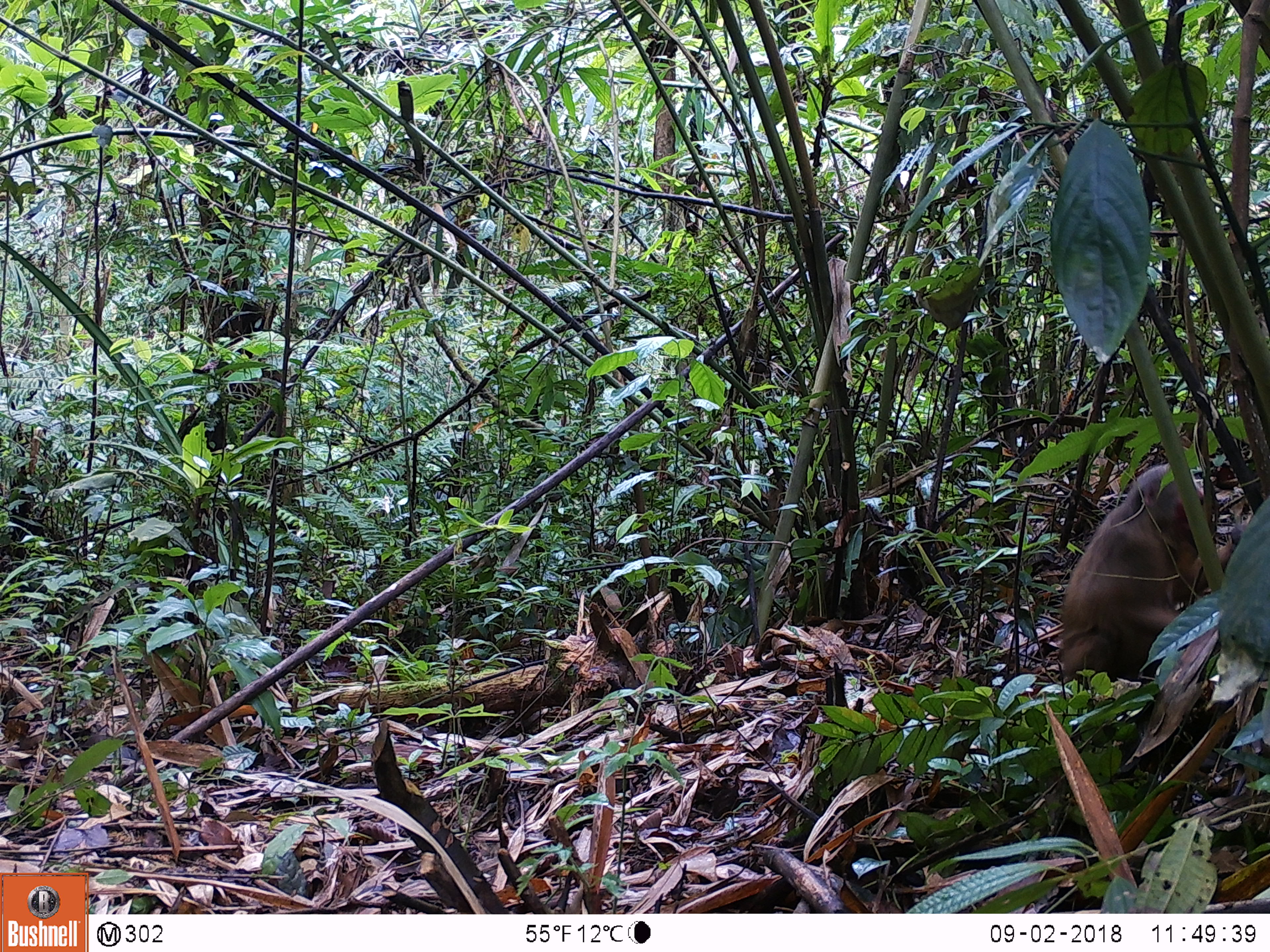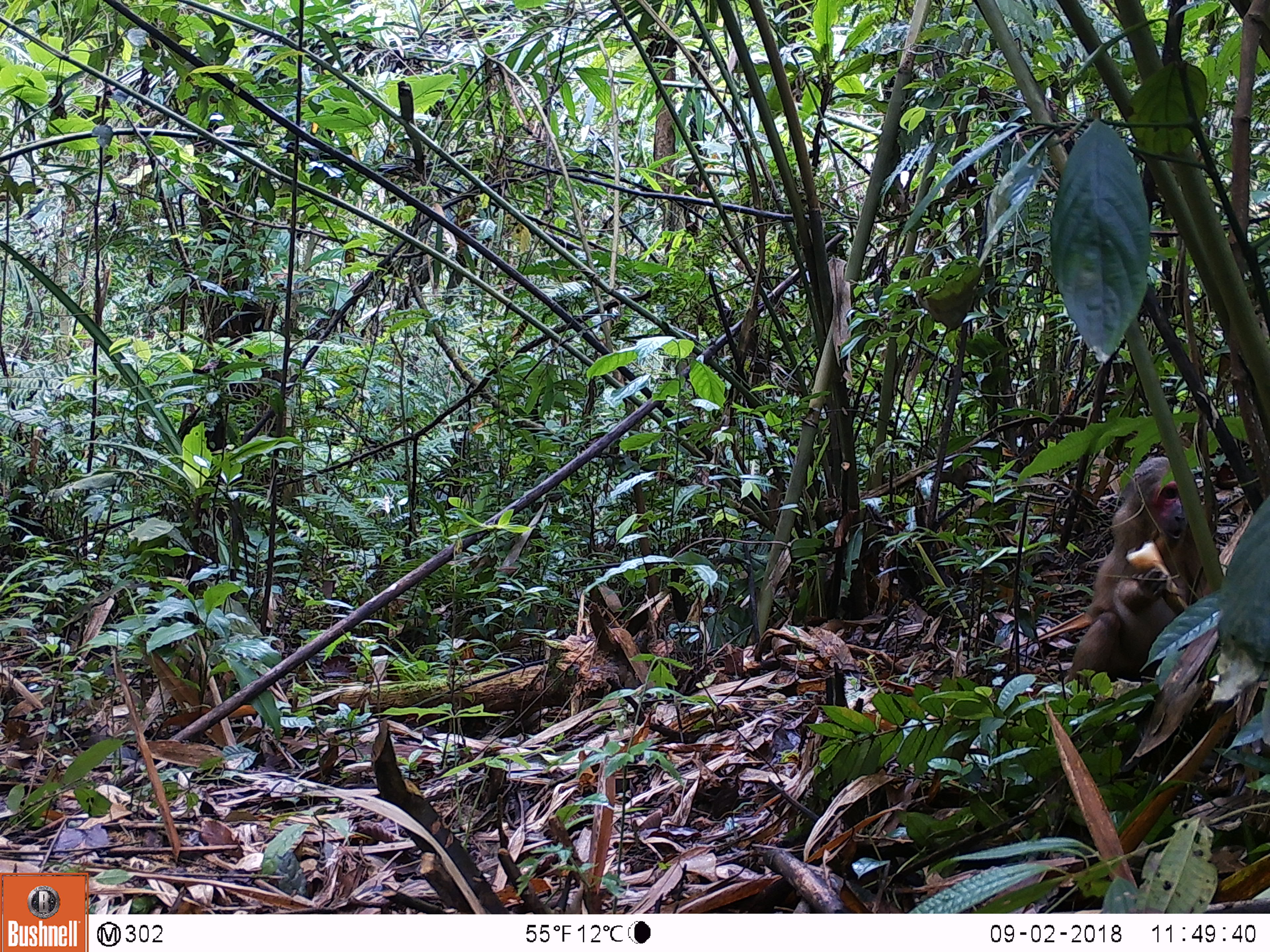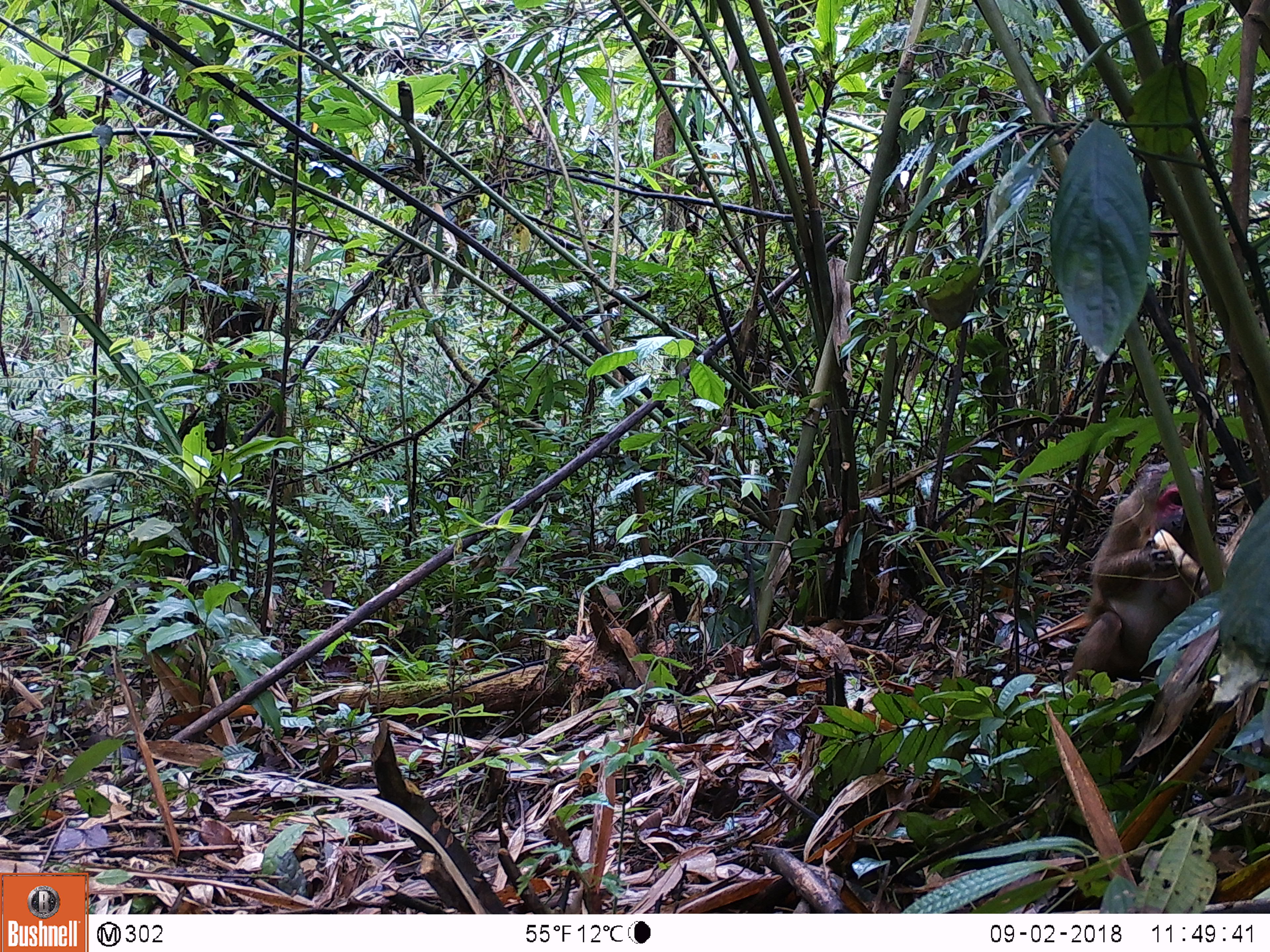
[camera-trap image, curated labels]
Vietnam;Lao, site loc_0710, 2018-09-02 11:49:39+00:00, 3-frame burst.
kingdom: Animalia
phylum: Chordata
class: Mammalia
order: Primates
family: Cercopithecidae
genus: Macaca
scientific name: Macaca arctoides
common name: stump-tailed macaque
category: stump tailed macaque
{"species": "stump tailed macaque (stump-tailed macaque) (Macaca arctoides)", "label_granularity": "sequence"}